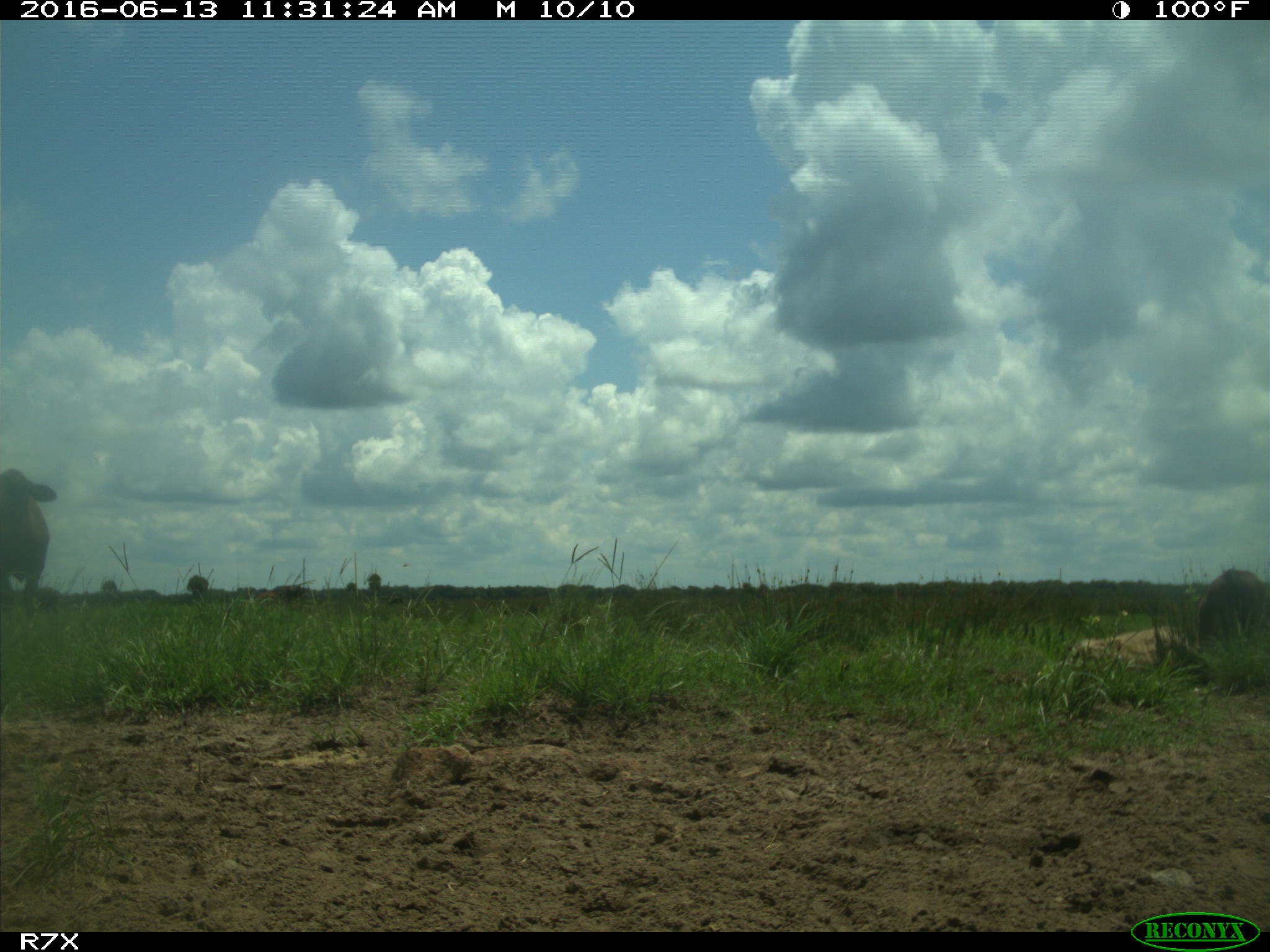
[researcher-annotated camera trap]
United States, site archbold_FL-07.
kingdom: Animalia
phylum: Chordata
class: Mammalia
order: Artiodactyla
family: Bovidae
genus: Bos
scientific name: Bos taurus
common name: domestic cow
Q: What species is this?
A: Bos taurus (domestic cow).